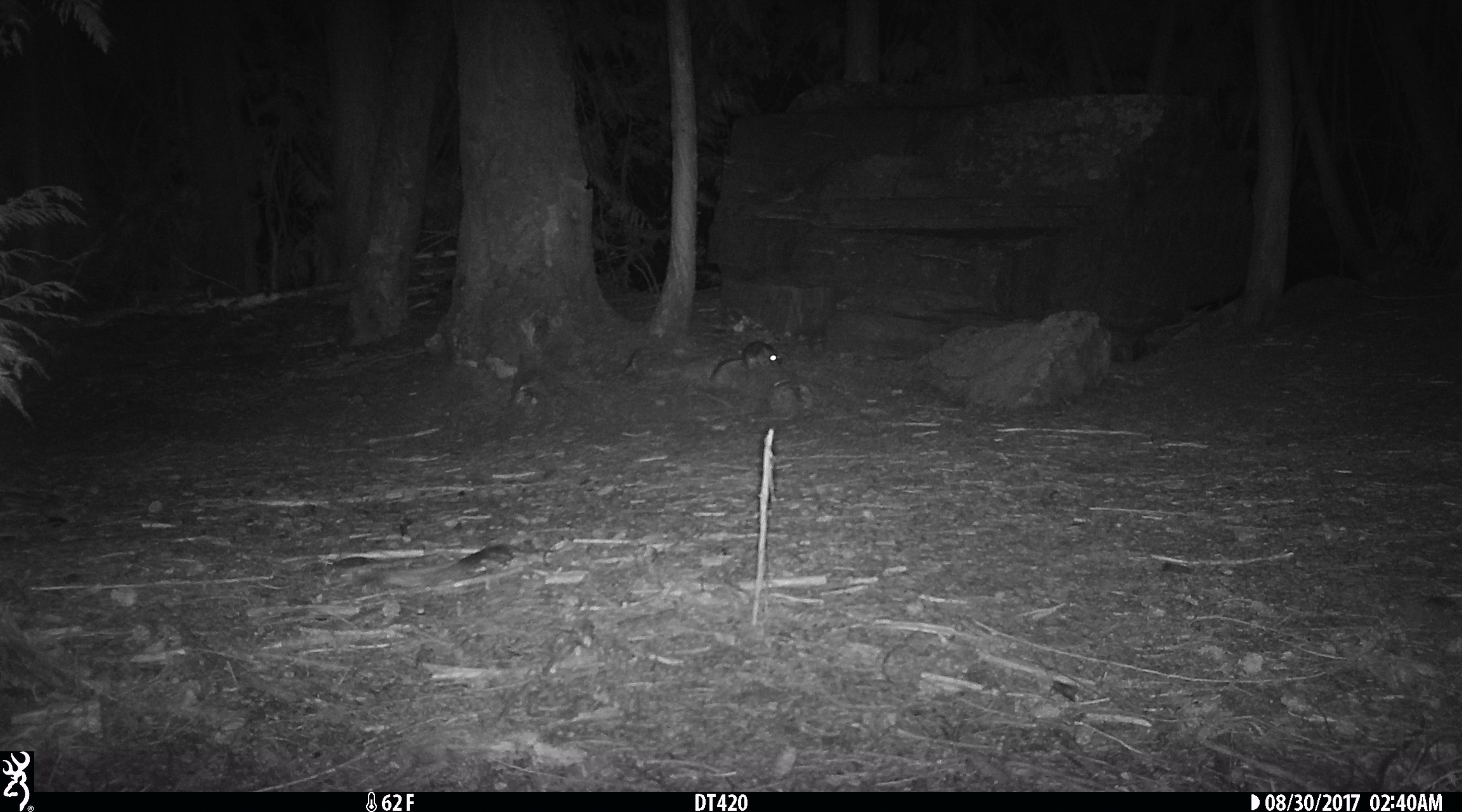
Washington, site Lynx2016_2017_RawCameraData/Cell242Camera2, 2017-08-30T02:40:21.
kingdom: Animalia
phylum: Chordata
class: Mammalia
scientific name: Mammalia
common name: small mammal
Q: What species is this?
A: Small mammal (Mammalia).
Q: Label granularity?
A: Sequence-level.